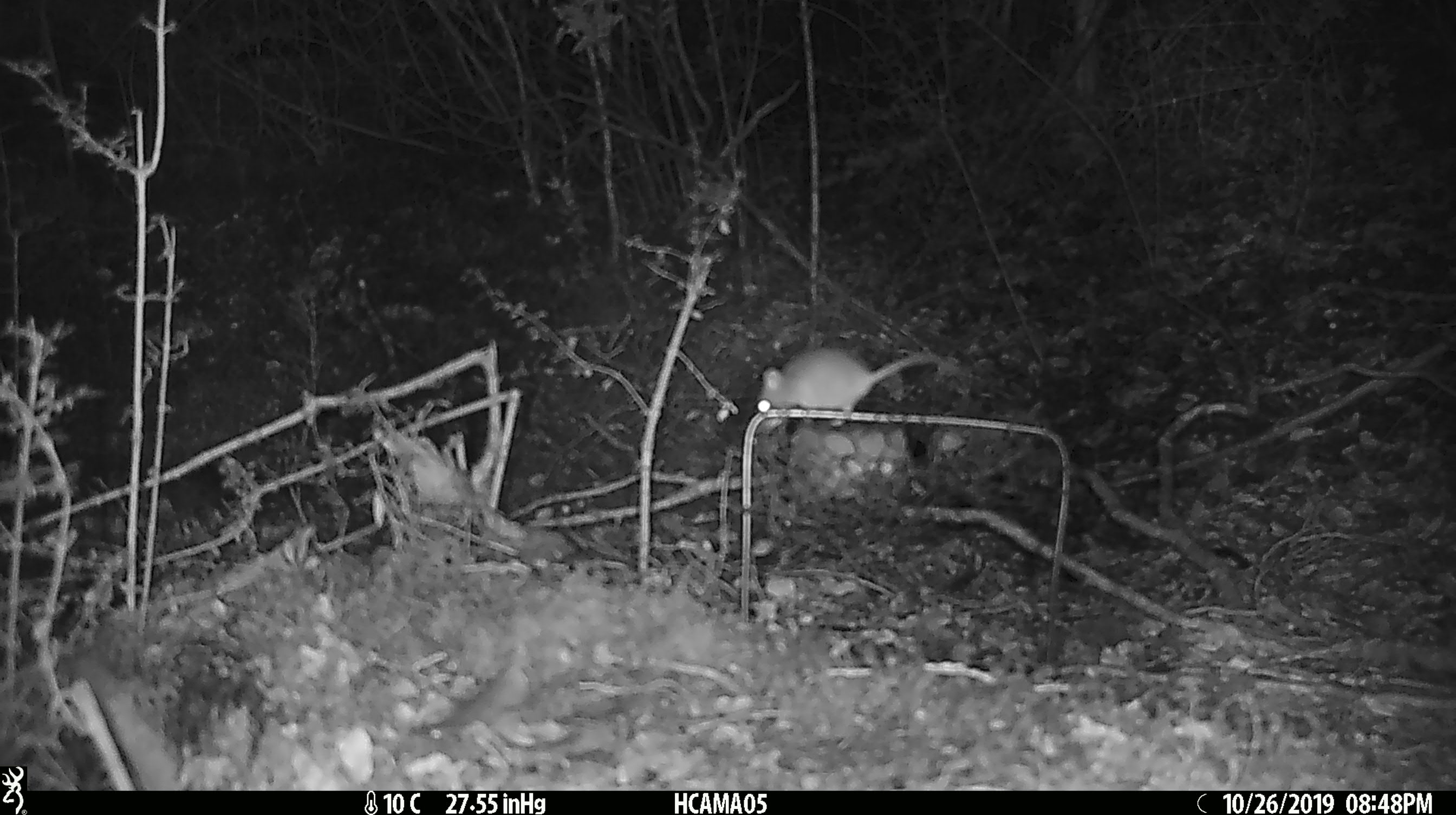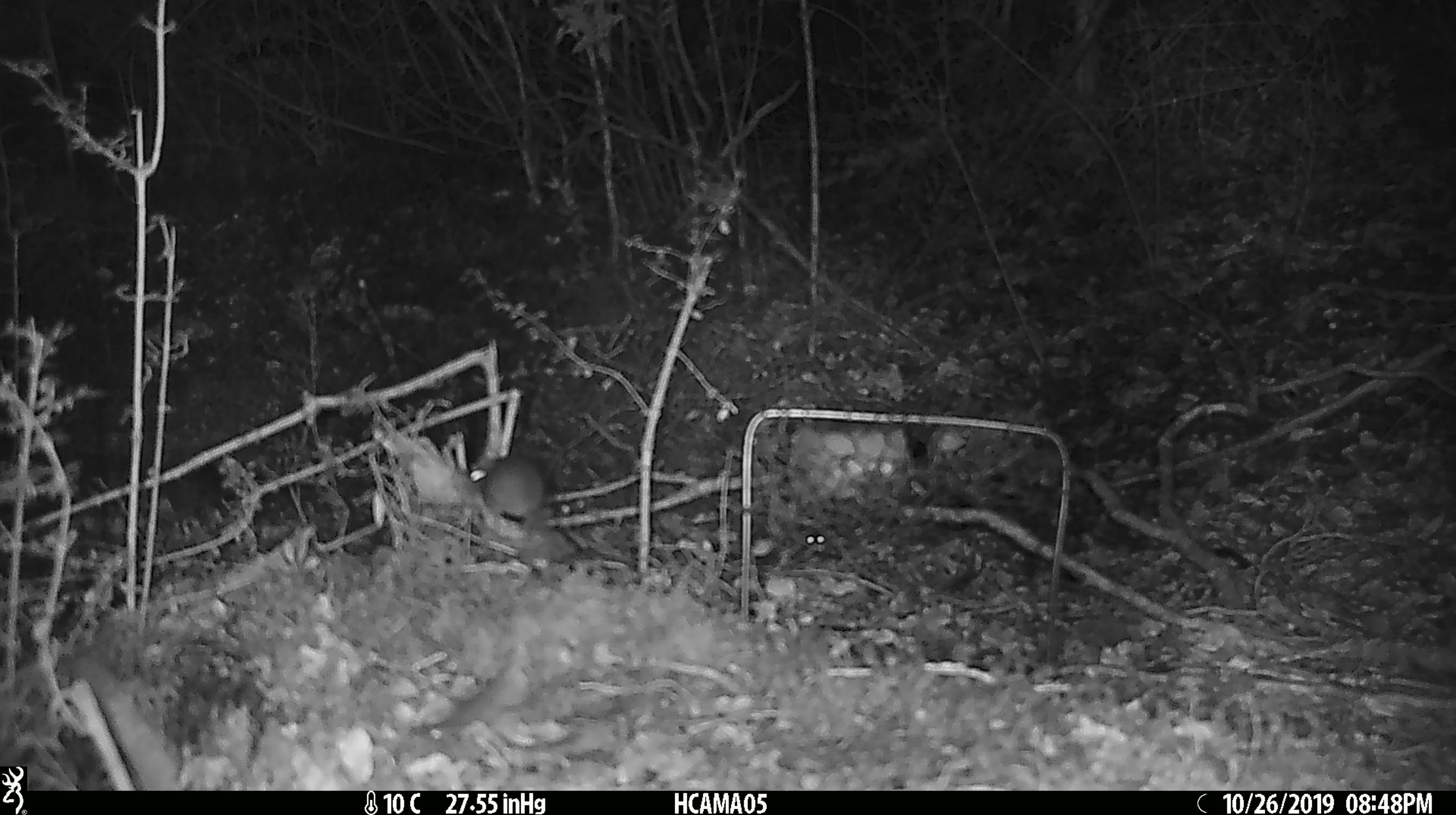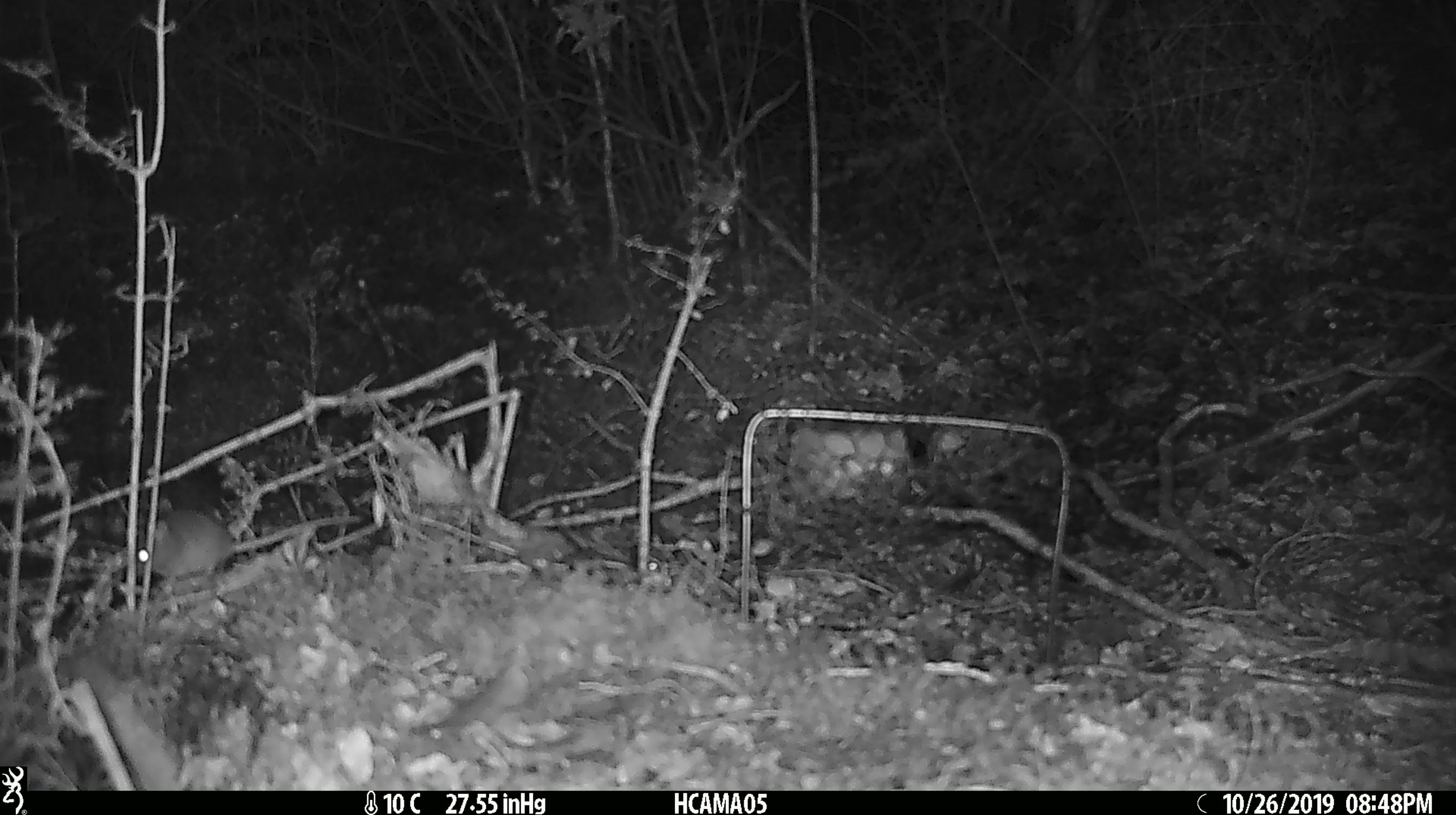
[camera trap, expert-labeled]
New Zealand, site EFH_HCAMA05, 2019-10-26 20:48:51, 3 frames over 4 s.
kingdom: Animalia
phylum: Chordata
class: Mammalia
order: Rodentia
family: Muridae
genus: Mus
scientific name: Mus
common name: mouse